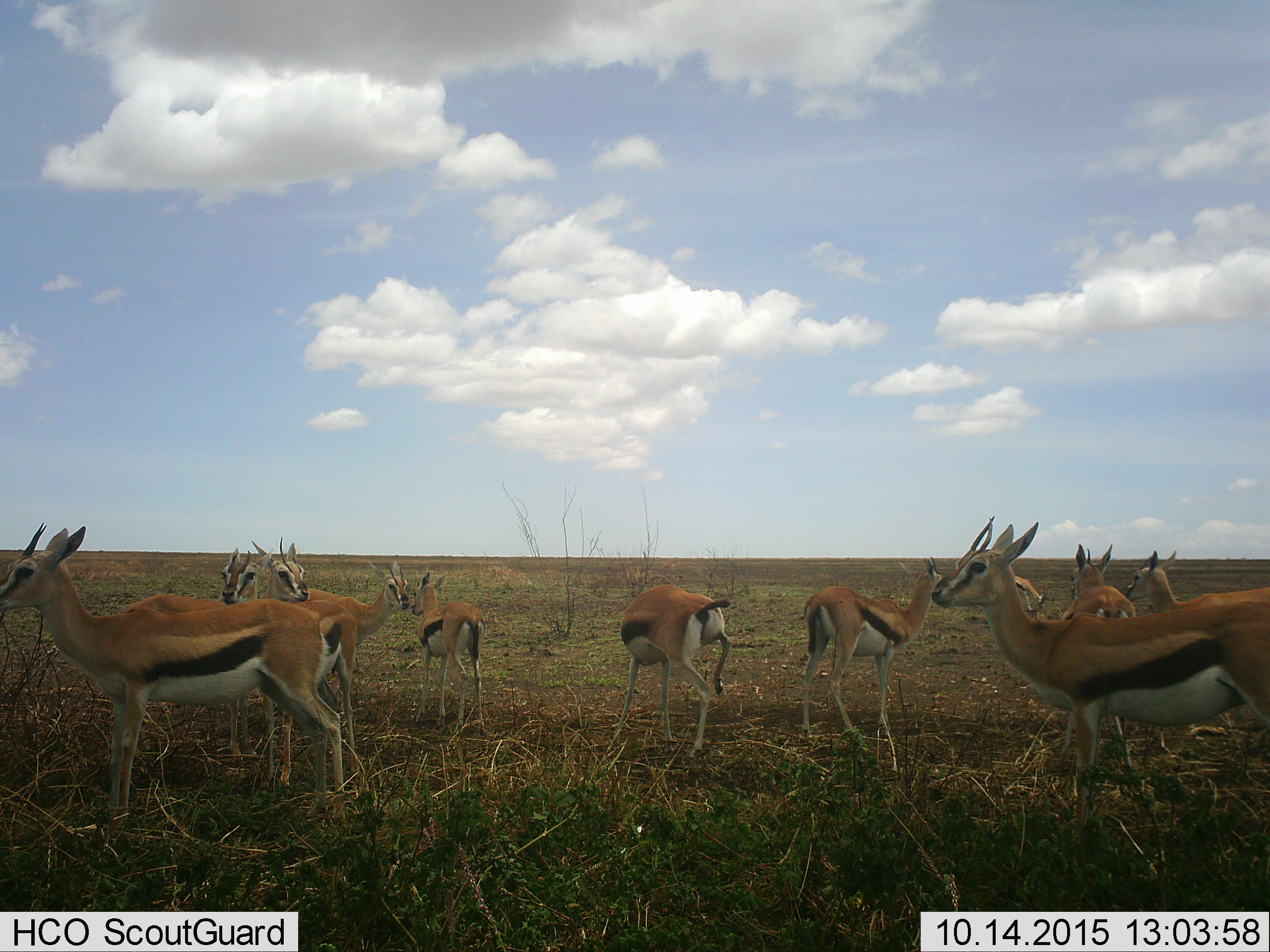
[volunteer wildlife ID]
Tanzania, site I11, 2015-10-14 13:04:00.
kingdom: Animalia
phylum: Chordata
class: Mammalia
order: Artiodactyla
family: Bovidae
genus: Eudorcas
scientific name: Eudorcas thomsonii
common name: thomson's gazelle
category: gazellethomsons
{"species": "gazellethomsons (thomson's gazelle) (Eudorcas thomsonii)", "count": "11-50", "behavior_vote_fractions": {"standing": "100%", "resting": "0%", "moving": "22%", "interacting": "11%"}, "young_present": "22%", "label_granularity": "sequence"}